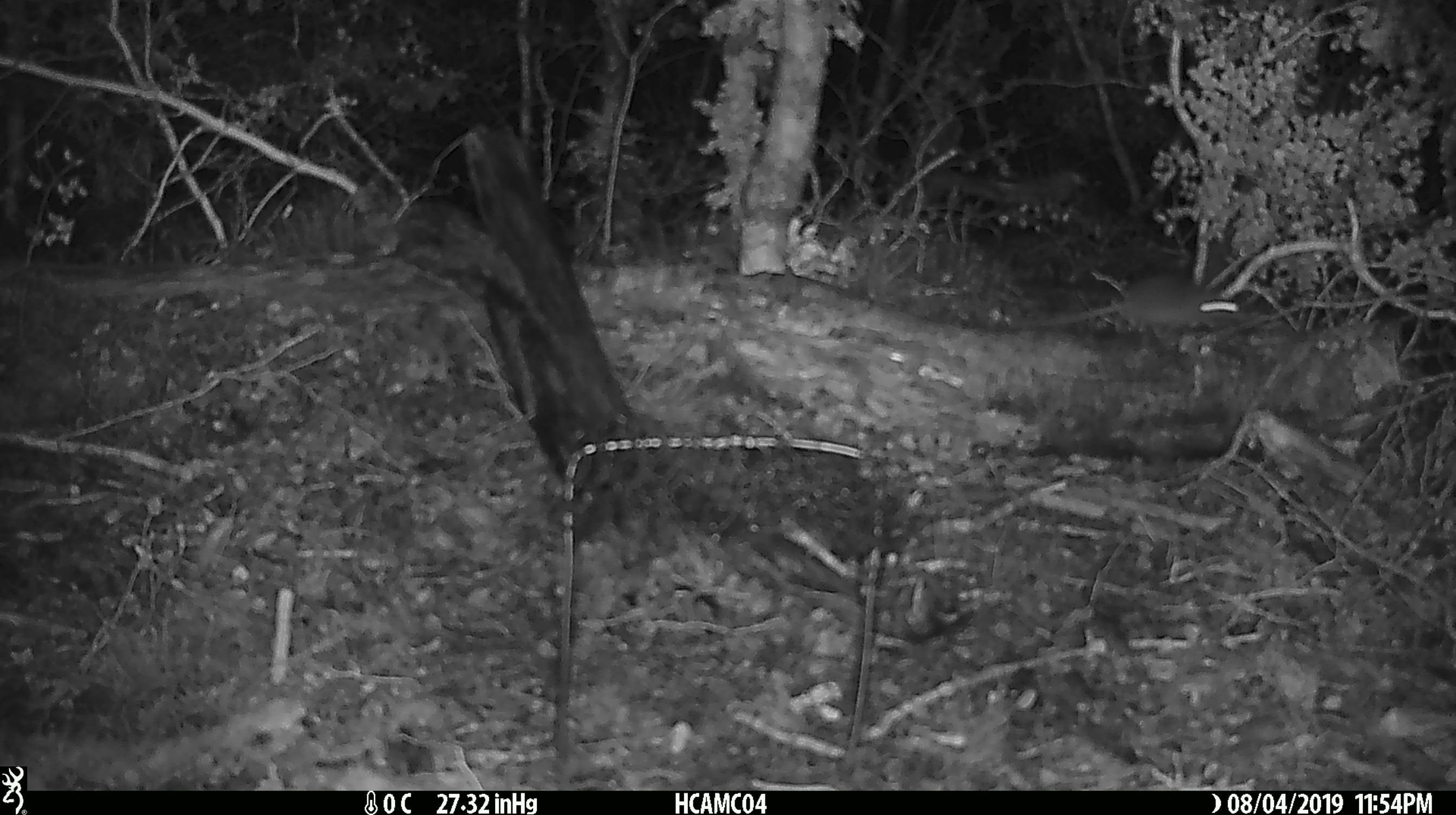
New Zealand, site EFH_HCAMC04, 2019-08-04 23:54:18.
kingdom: Animalia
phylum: Chordata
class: Mammalia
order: Rodentia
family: Muridae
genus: Mus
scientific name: Mus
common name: mouse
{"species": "mouse (Mus)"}